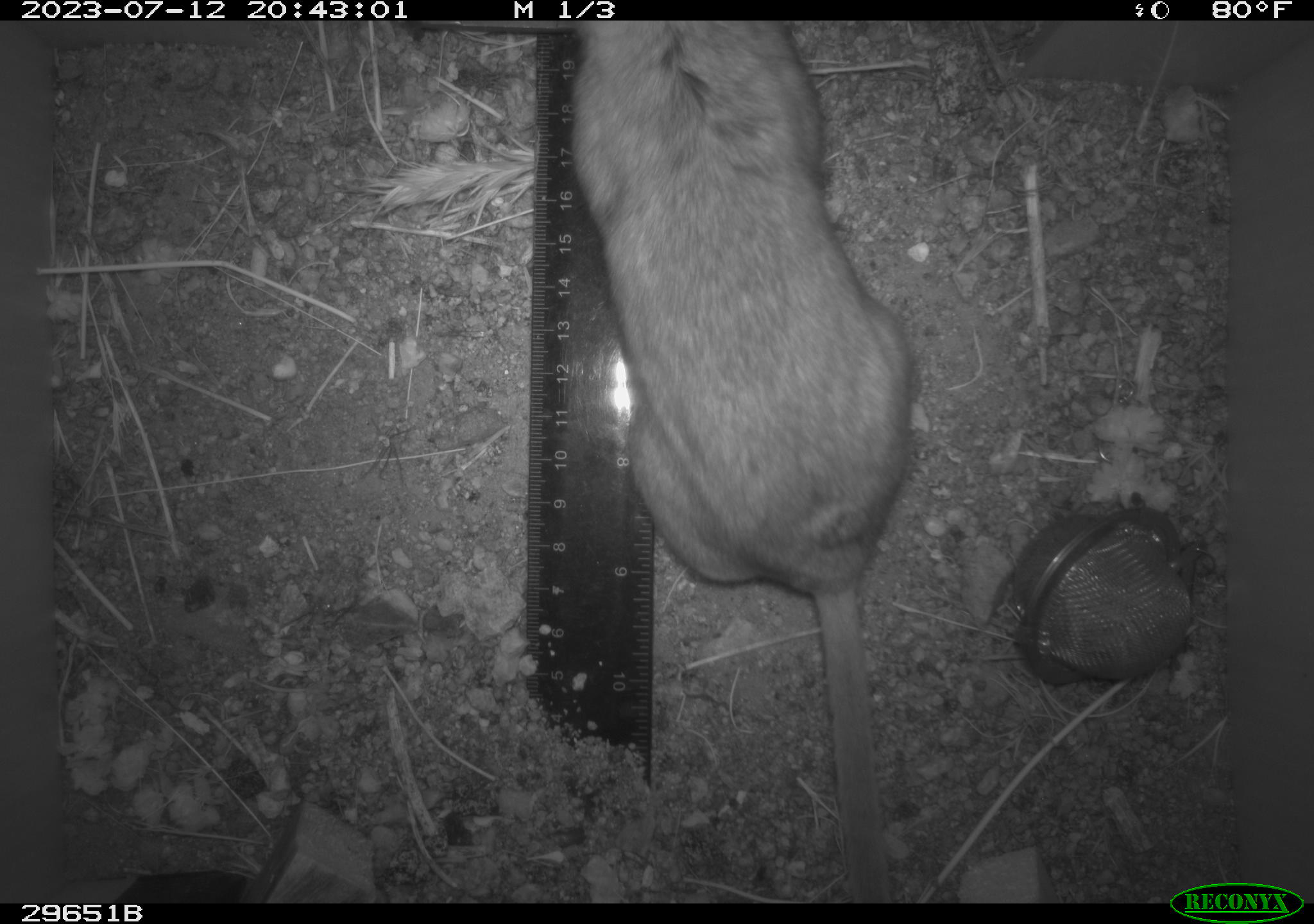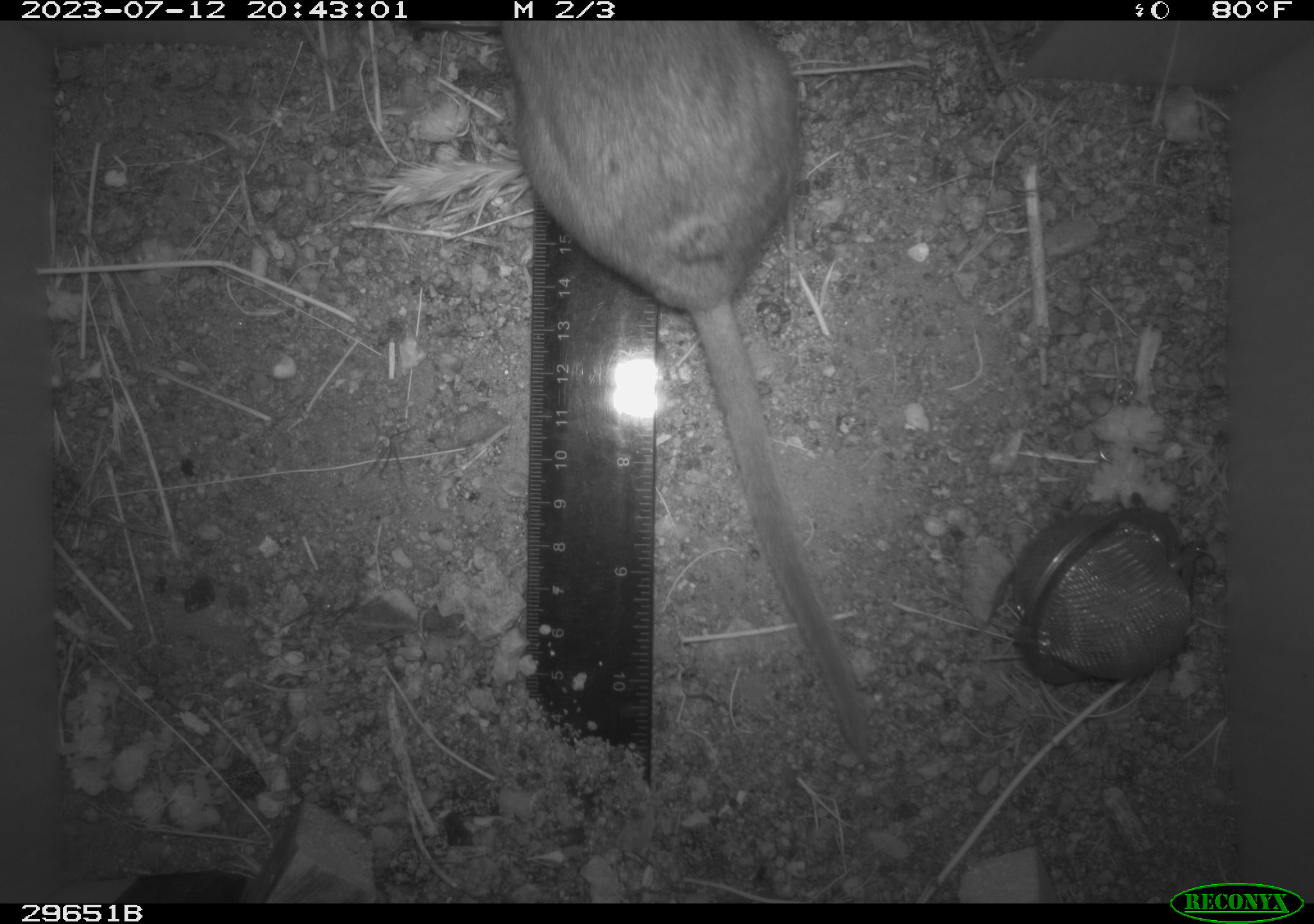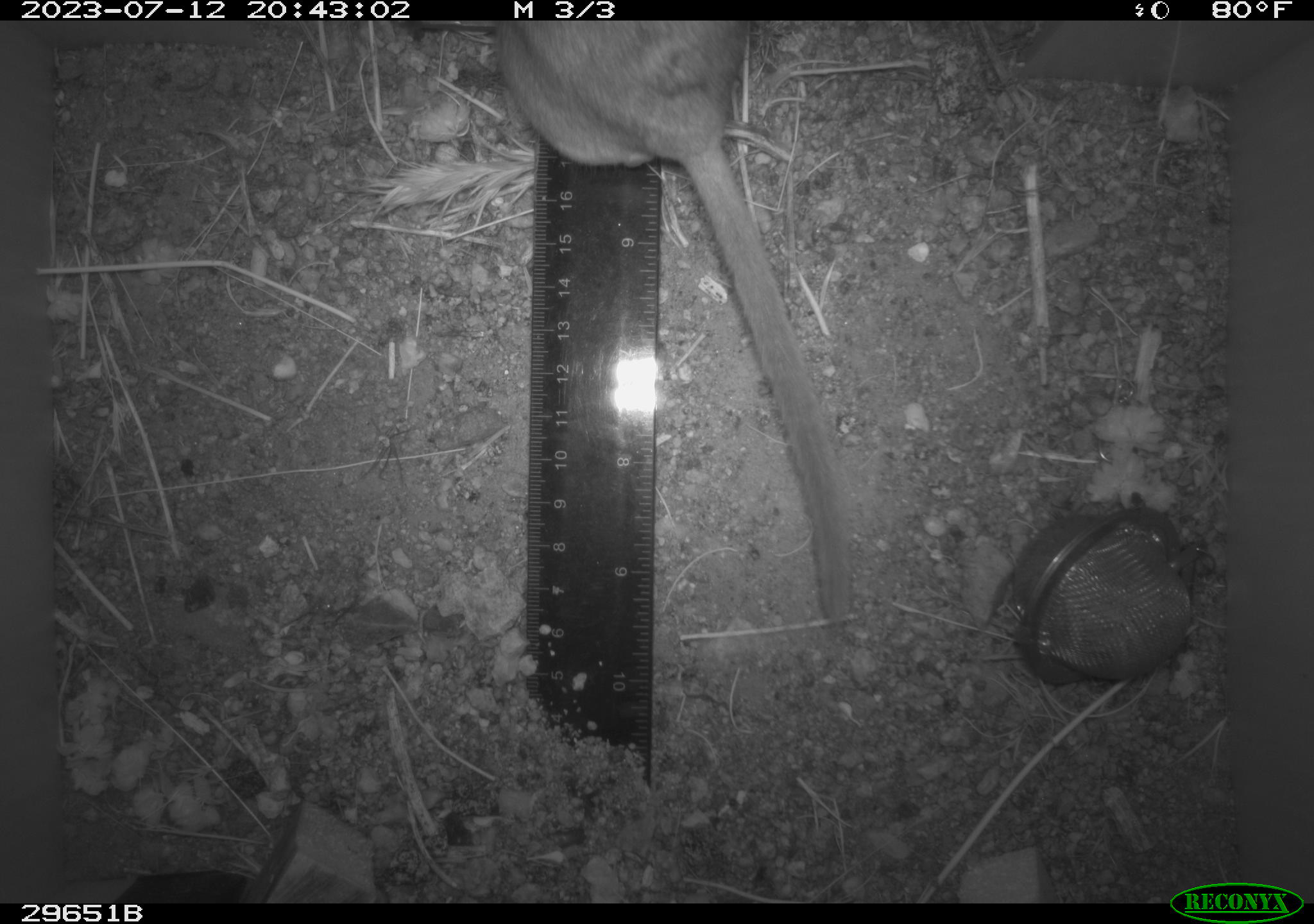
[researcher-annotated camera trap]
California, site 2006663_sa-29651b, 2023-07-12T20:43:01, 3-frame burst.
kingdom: Animalia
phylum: Chordata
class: Mammalia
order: Rodentia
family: Cricetidae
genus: Neotoma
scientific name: Neotoma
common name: pack rat or woodrat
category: neotoma species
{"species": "neotoma species (pack rat or woodrat) (Neotoma)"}